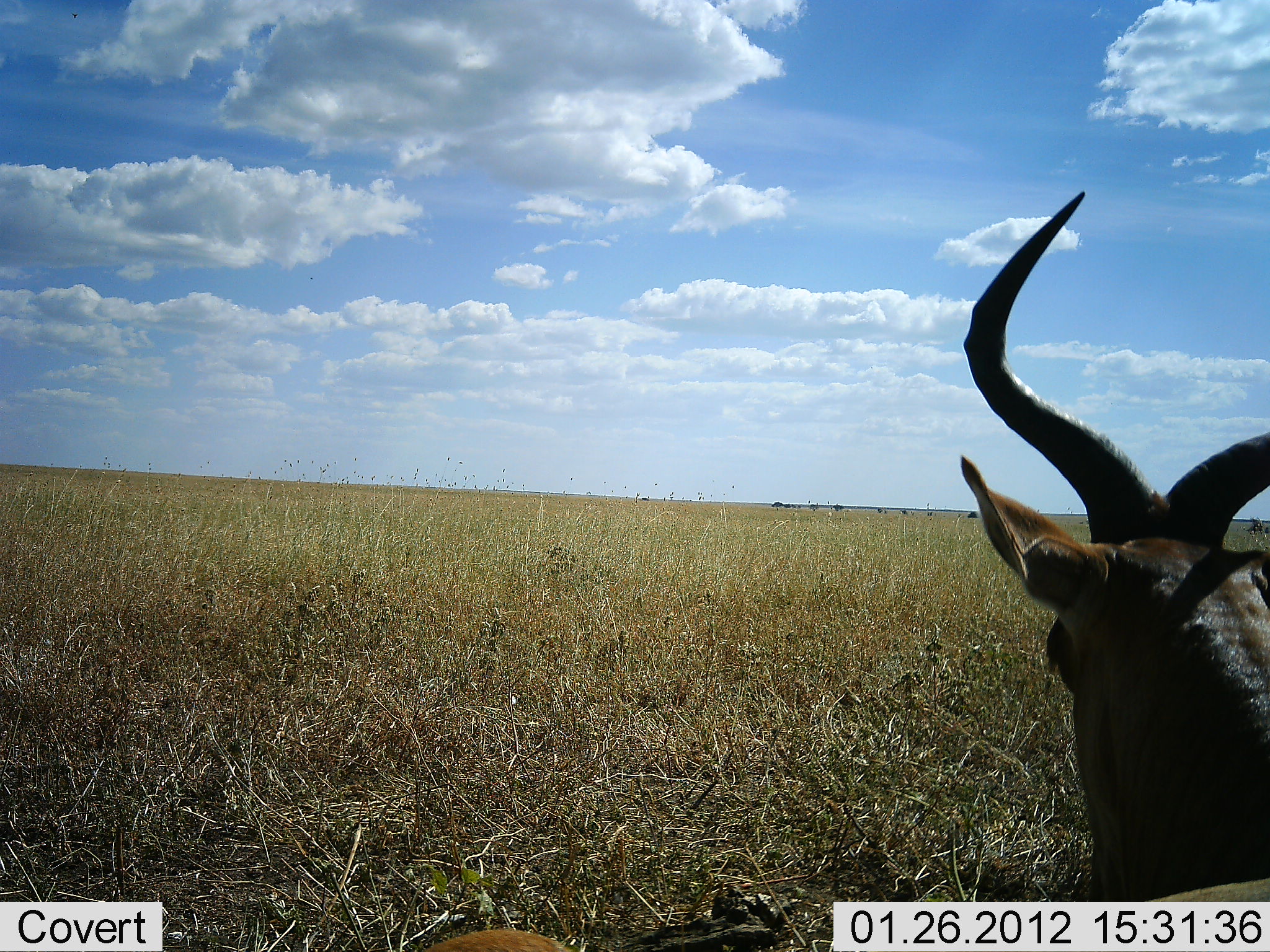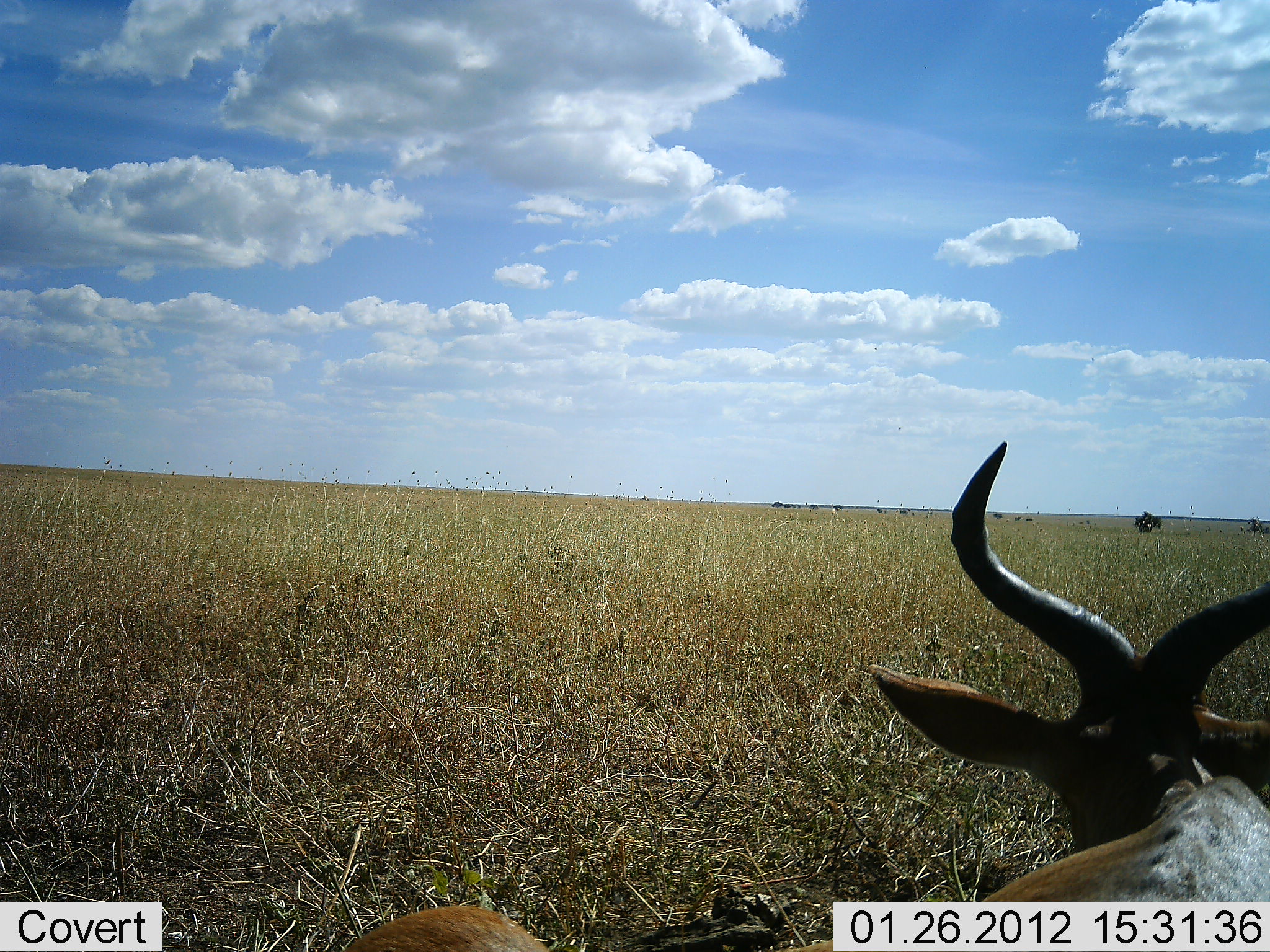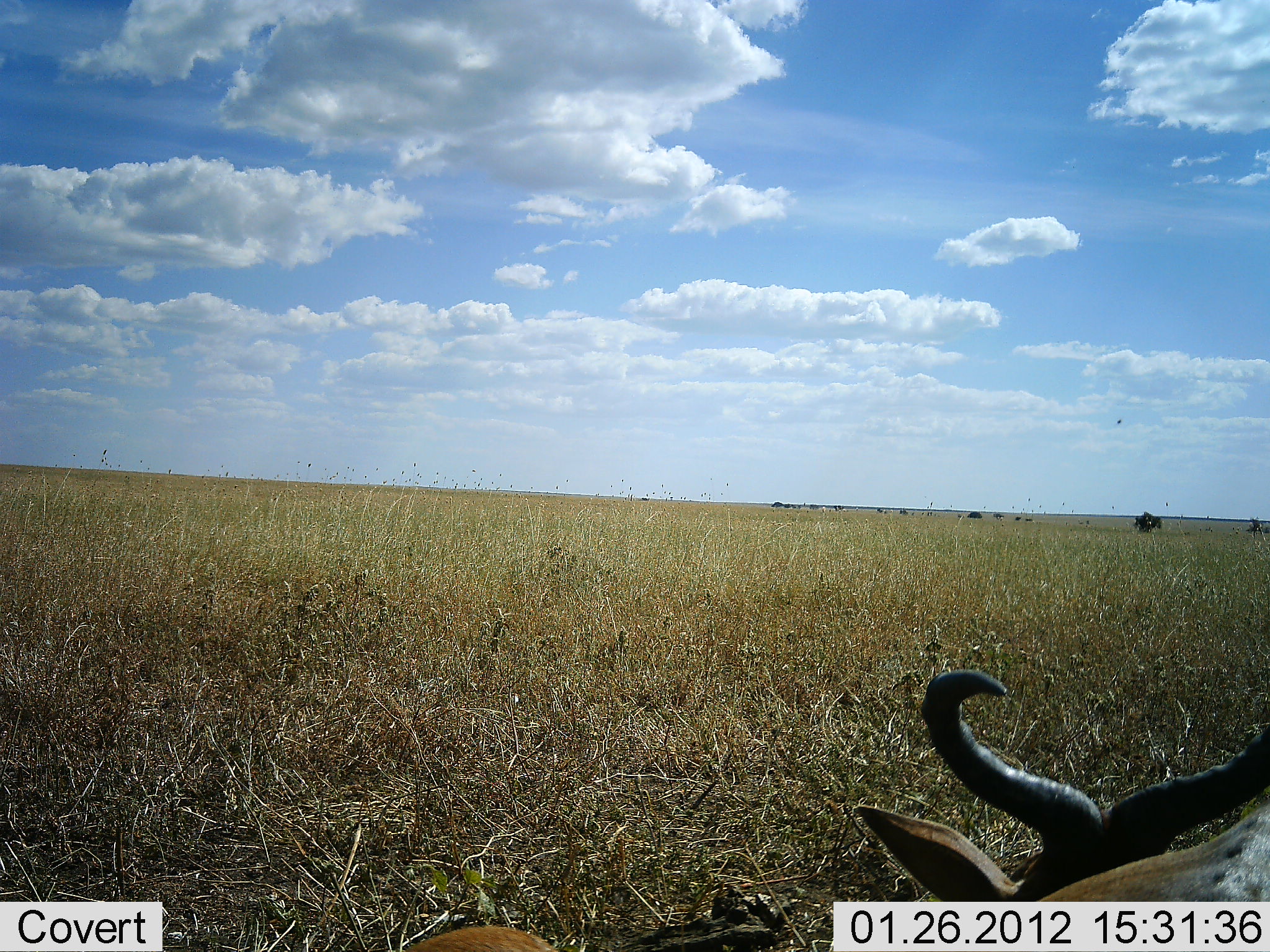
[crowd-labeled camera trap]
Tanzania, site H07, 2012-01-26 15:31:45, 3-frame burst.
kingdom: Animalia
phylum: Chordata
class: Mammalia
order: Artiodactyla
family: Bovidae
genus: Alcelaphus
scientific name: Alcelaphus buselaphus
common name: hartebeest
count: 1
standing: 8%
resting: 76%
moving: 12%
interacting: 0%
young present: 0%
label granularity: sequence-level